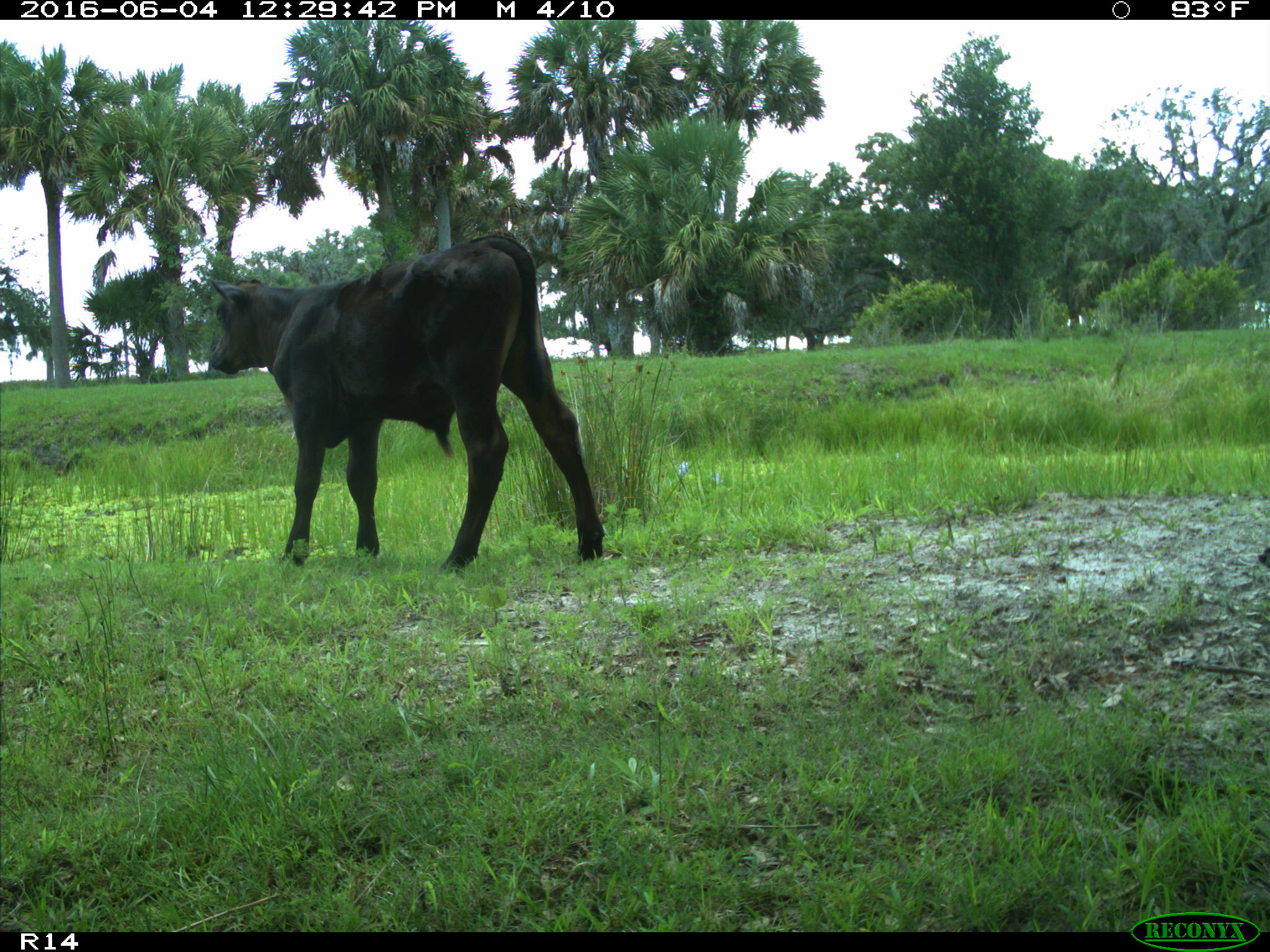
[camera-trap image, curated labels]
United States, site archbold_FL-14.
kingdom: Animalia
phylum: Chordata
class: Mammalia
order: Artiodactyla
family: Bovidae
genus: Bos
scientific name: Bos taurus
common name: domestic cow